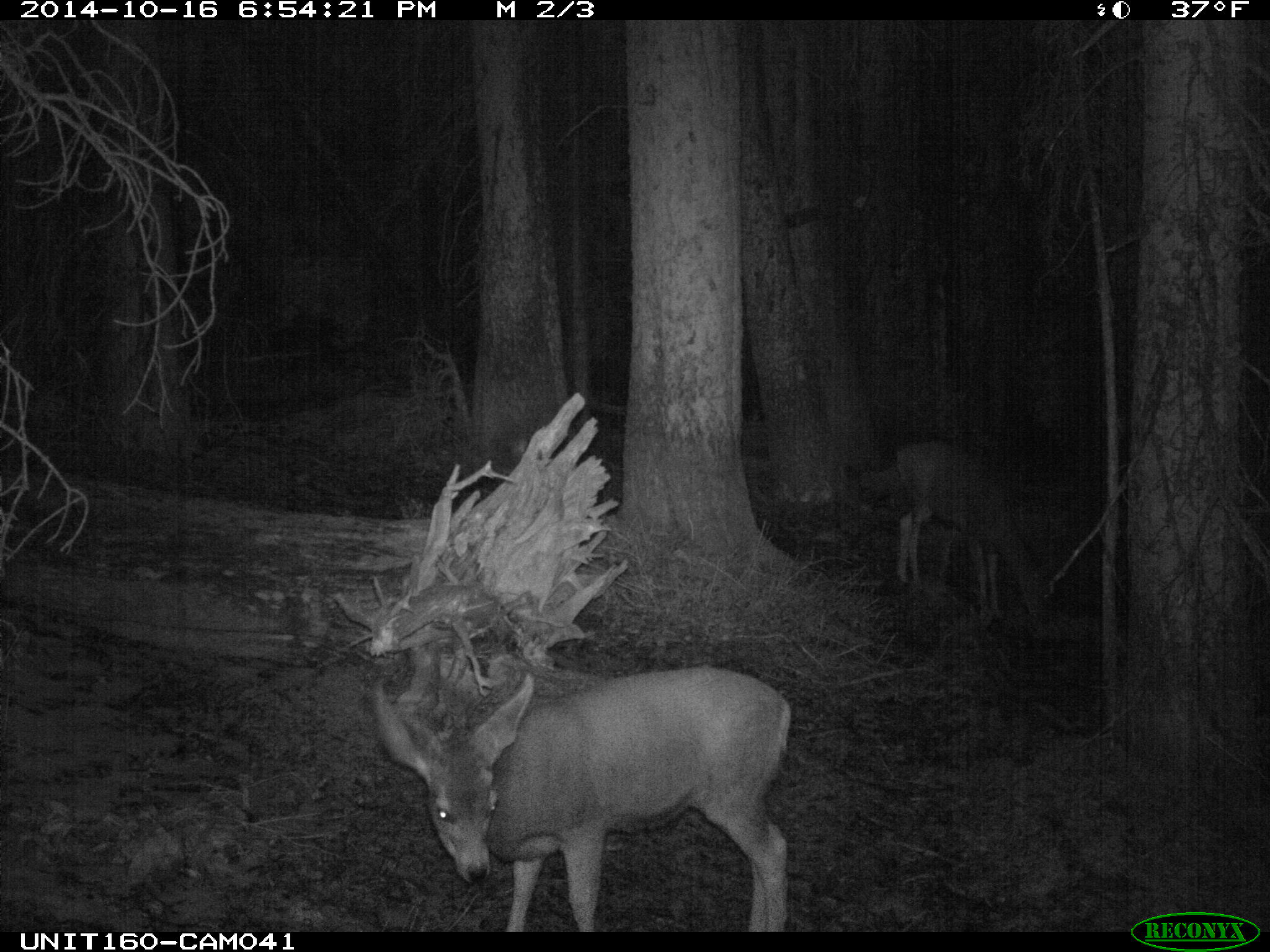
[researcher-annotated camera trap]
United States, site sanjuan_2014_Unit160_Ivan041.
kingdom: Animalia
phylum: Chordata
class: Mammalia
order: Artiodactyla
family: Cervidae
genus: Odocoileus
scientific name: Odocoileus hemionus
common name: mule deer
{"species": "Odocoileus hemionus (mule deer)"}